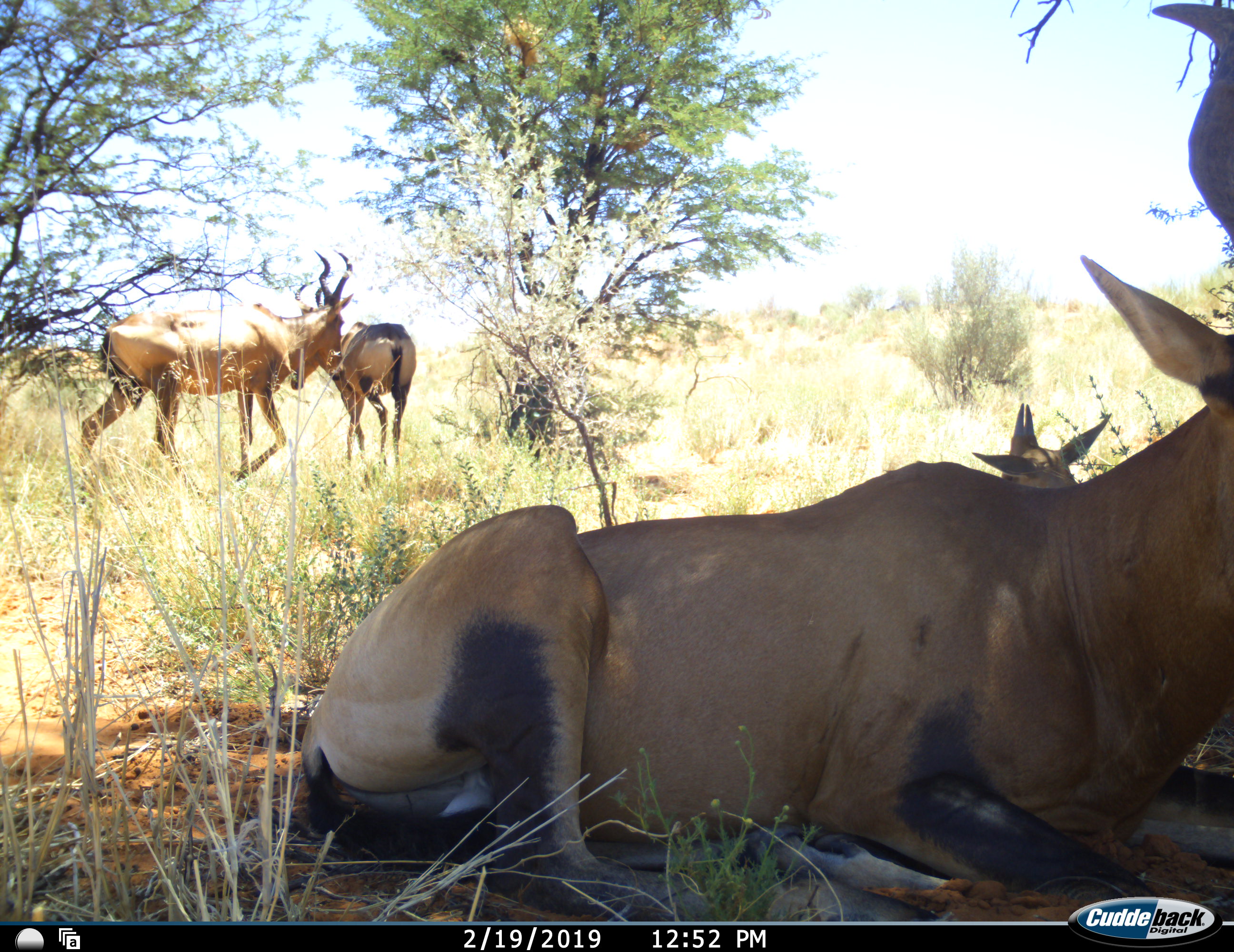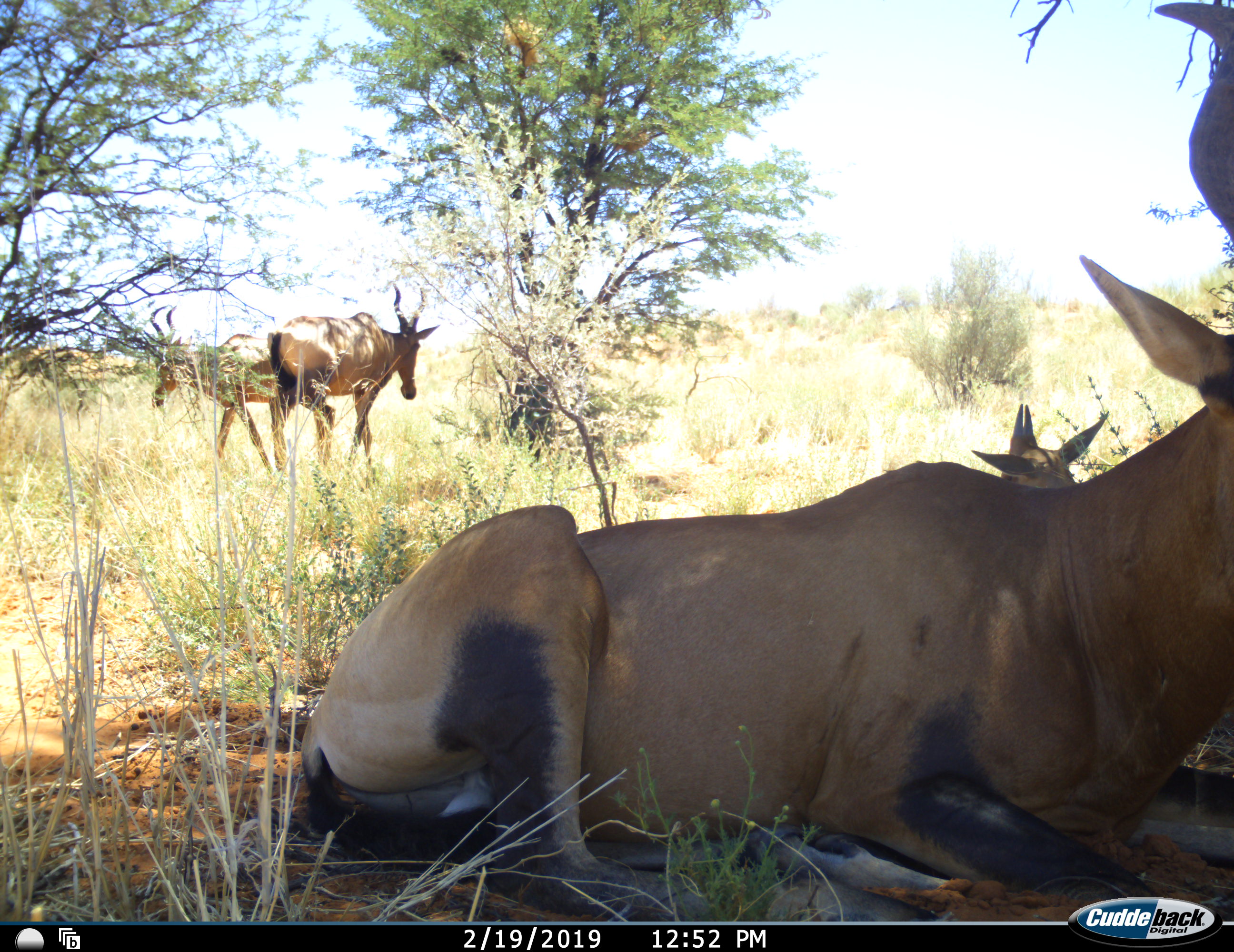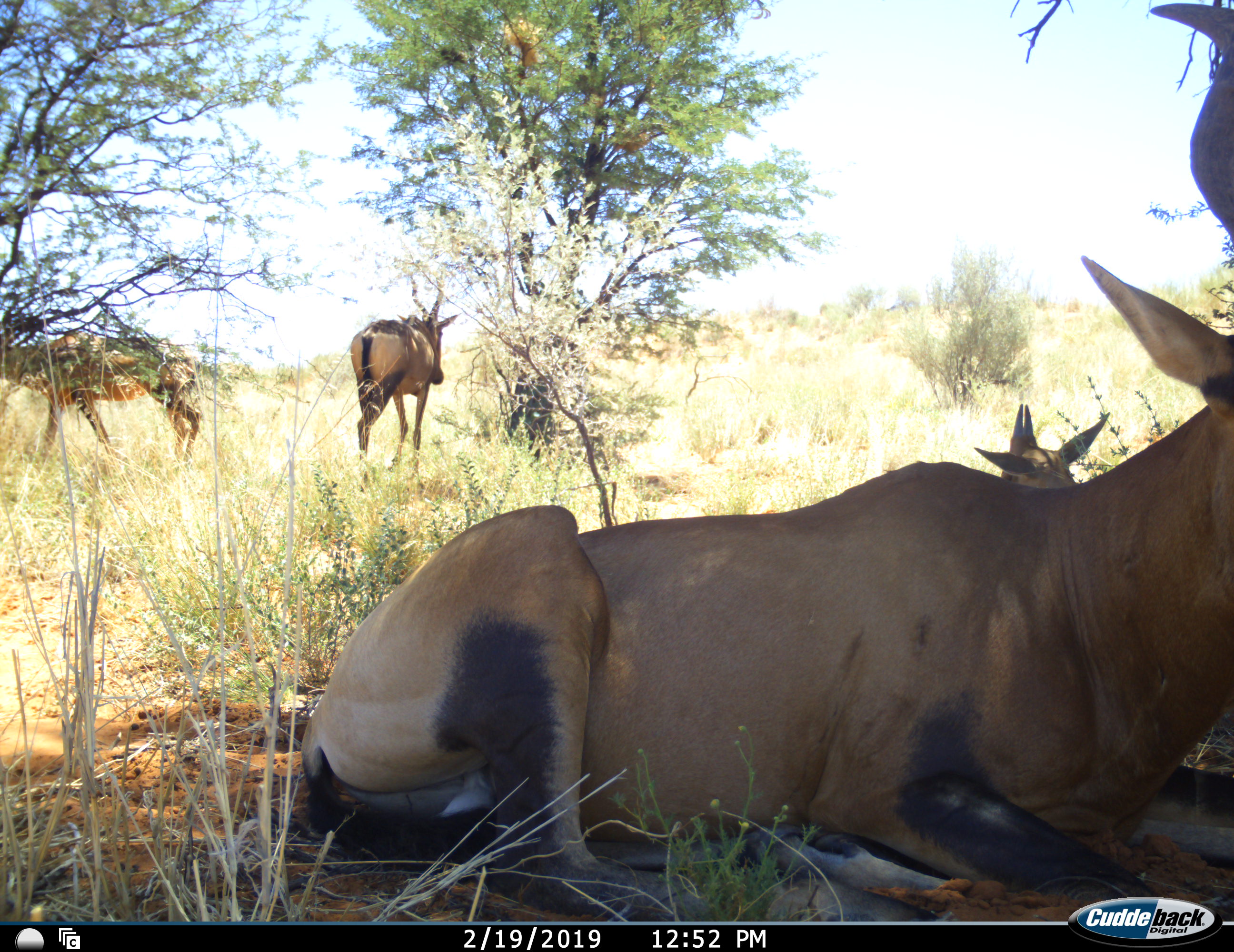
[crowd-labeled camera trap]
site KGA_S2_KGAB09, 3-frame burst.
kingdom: Animalia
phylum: Chordata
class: Mammalia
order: Artiodactyla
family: Bovidae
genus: Alcelaphus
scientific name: Alcelaphus buselaphus caama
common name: red hartebeest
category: hartebeestred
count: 4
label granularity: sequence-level